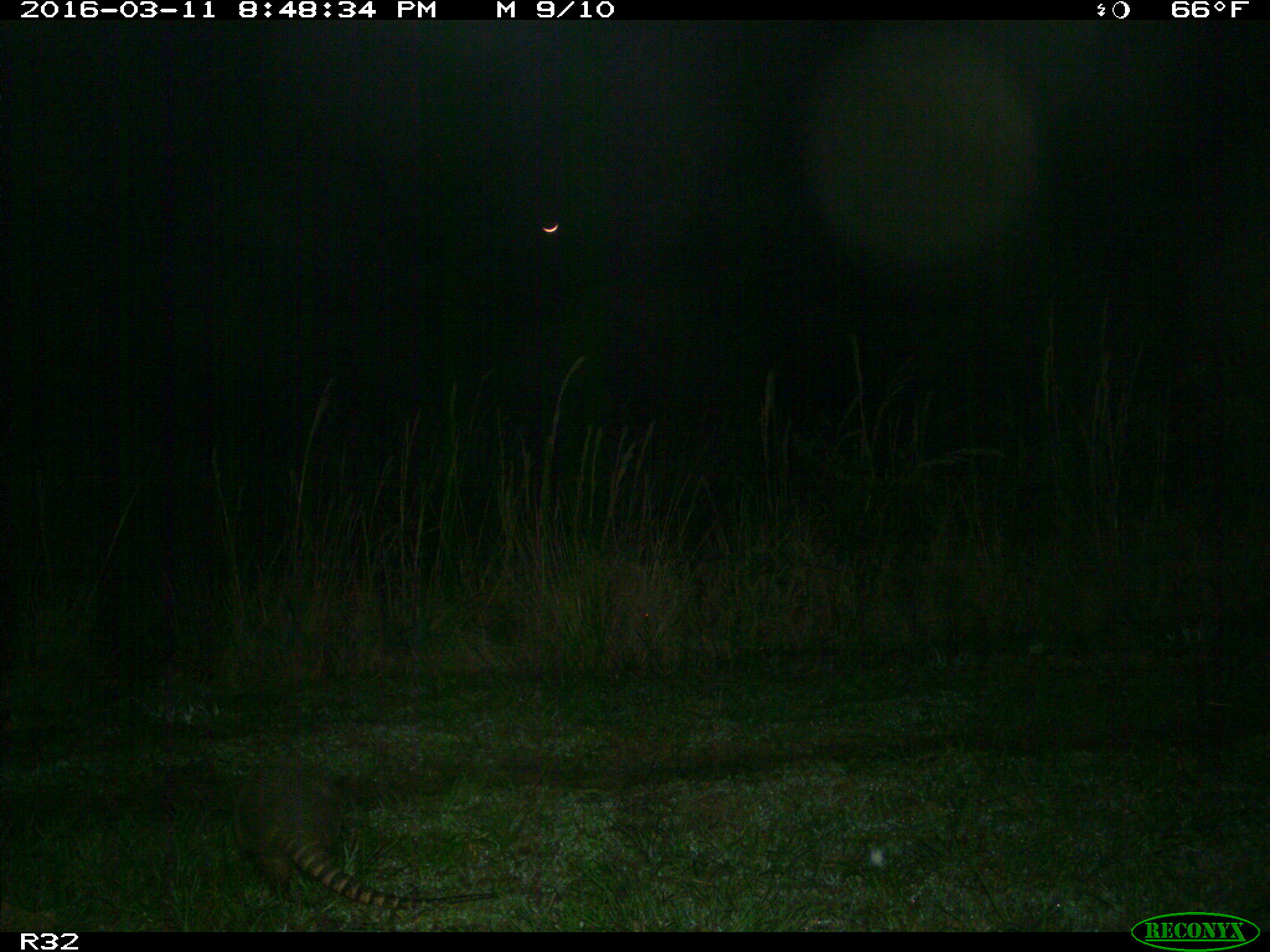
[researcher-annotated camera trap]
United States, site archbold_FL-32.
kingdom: Animalia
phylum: Chordata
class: Mammalia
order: Cingulata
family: Dasypodidae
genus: Dasypus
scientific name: Dasypus novemcinctus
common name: nine-banded armadillo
Dasypus novemcinctus (nine-banded armadillo).